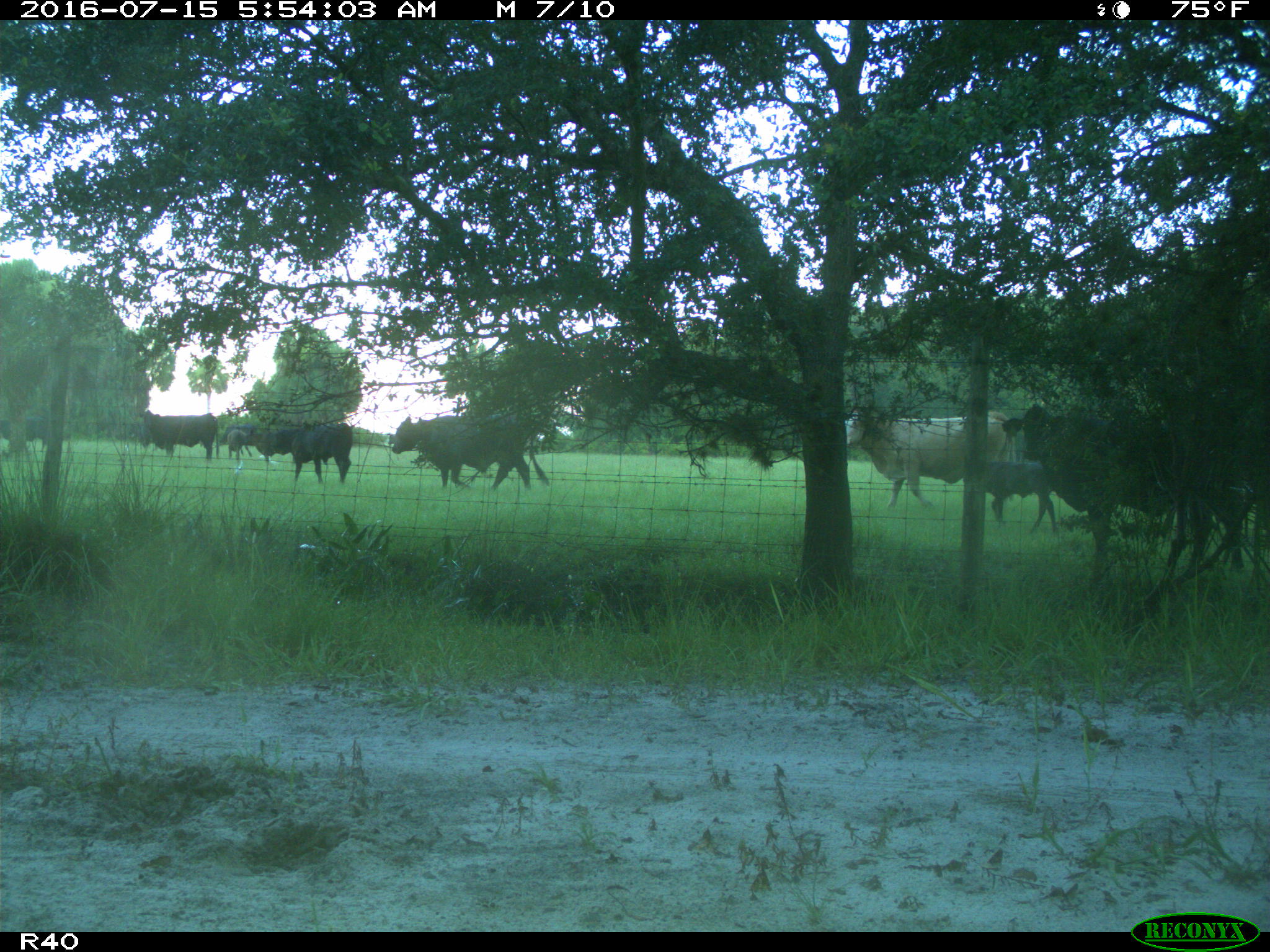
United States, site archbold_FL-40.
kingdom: Animalia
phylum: Chordata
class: Mammalia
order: Artiodactyla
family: Bovidae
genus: Bos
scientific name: Bos taurus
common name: domestic cow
Bos taurus (domestic cow).